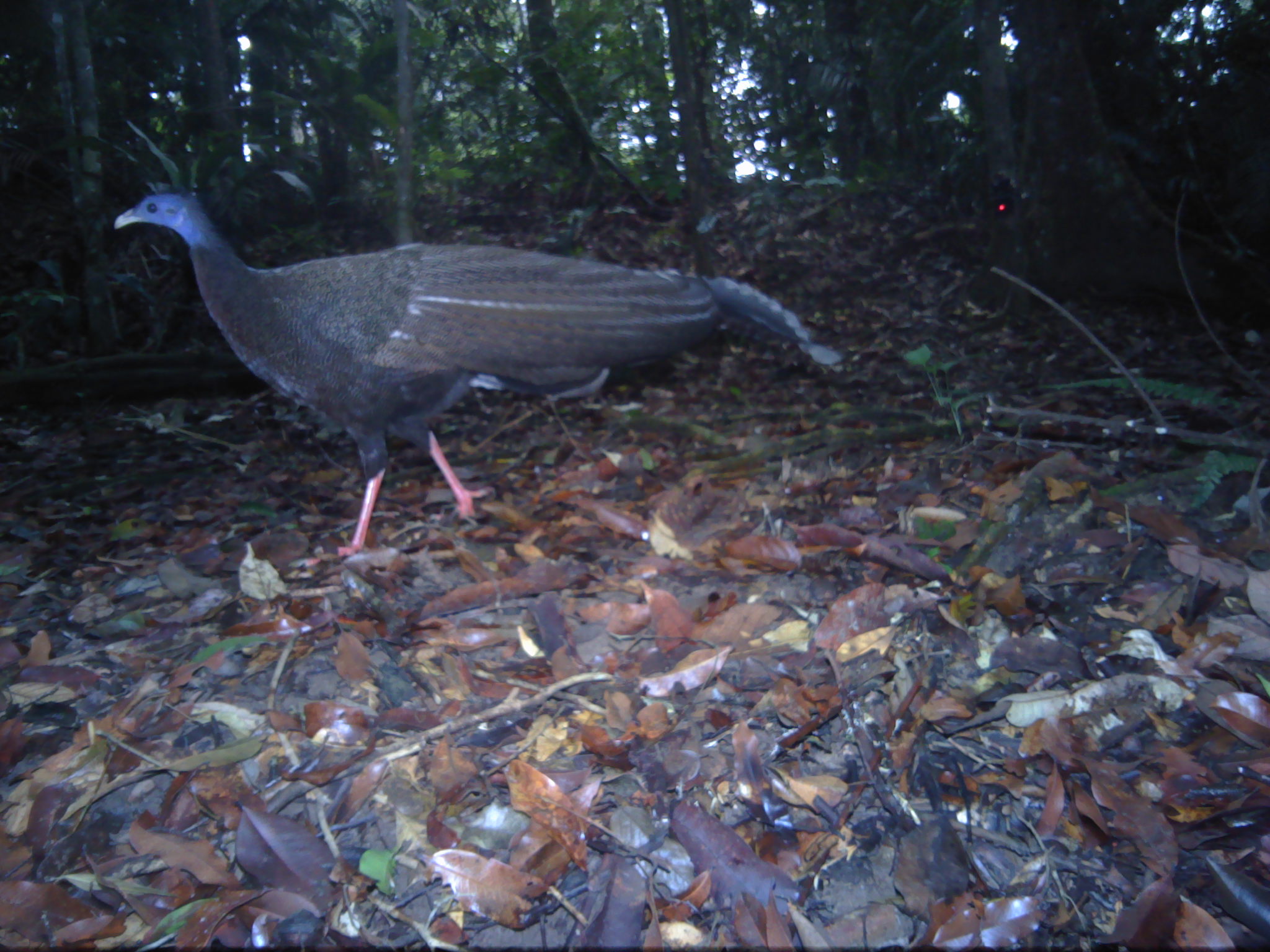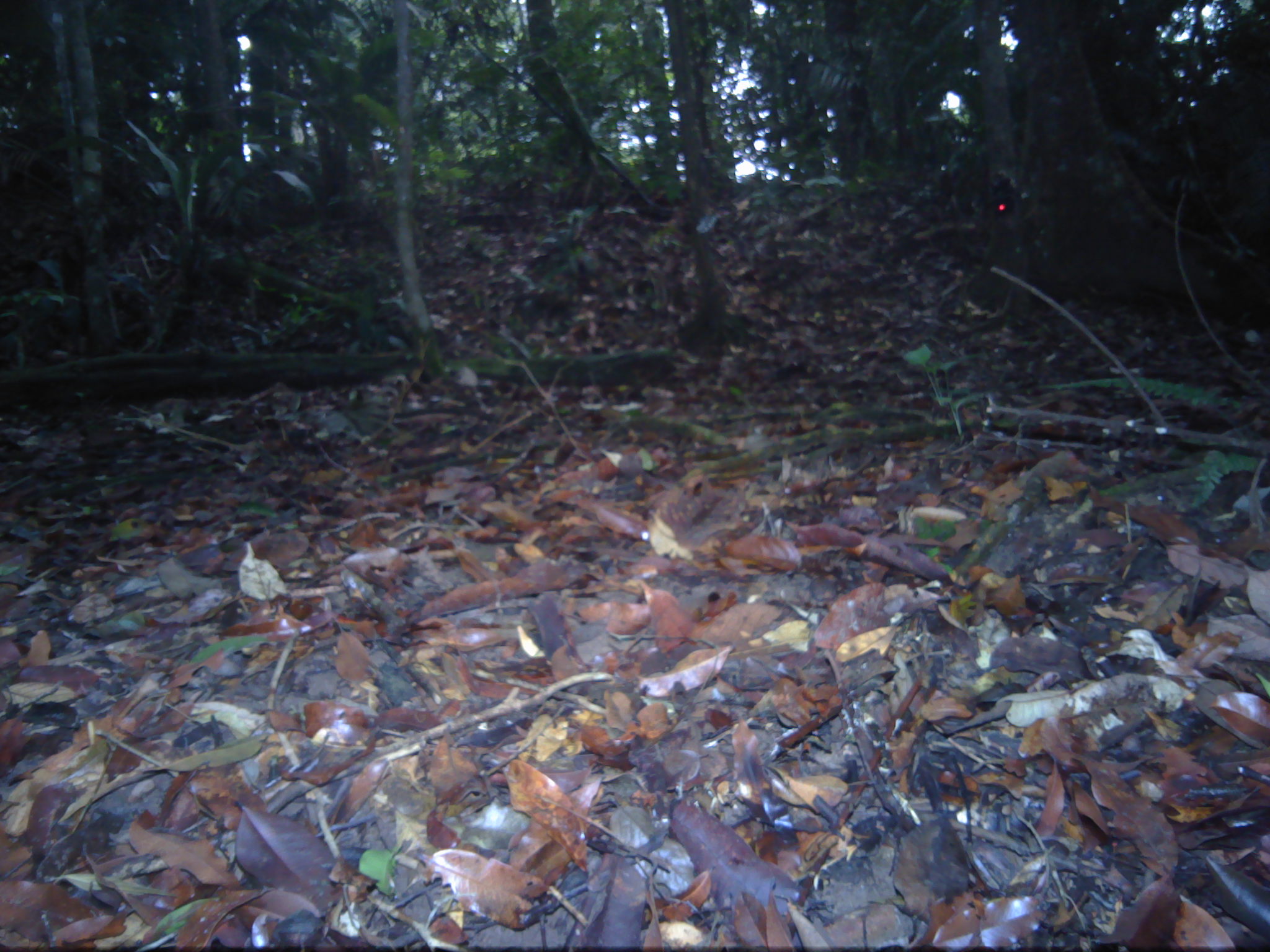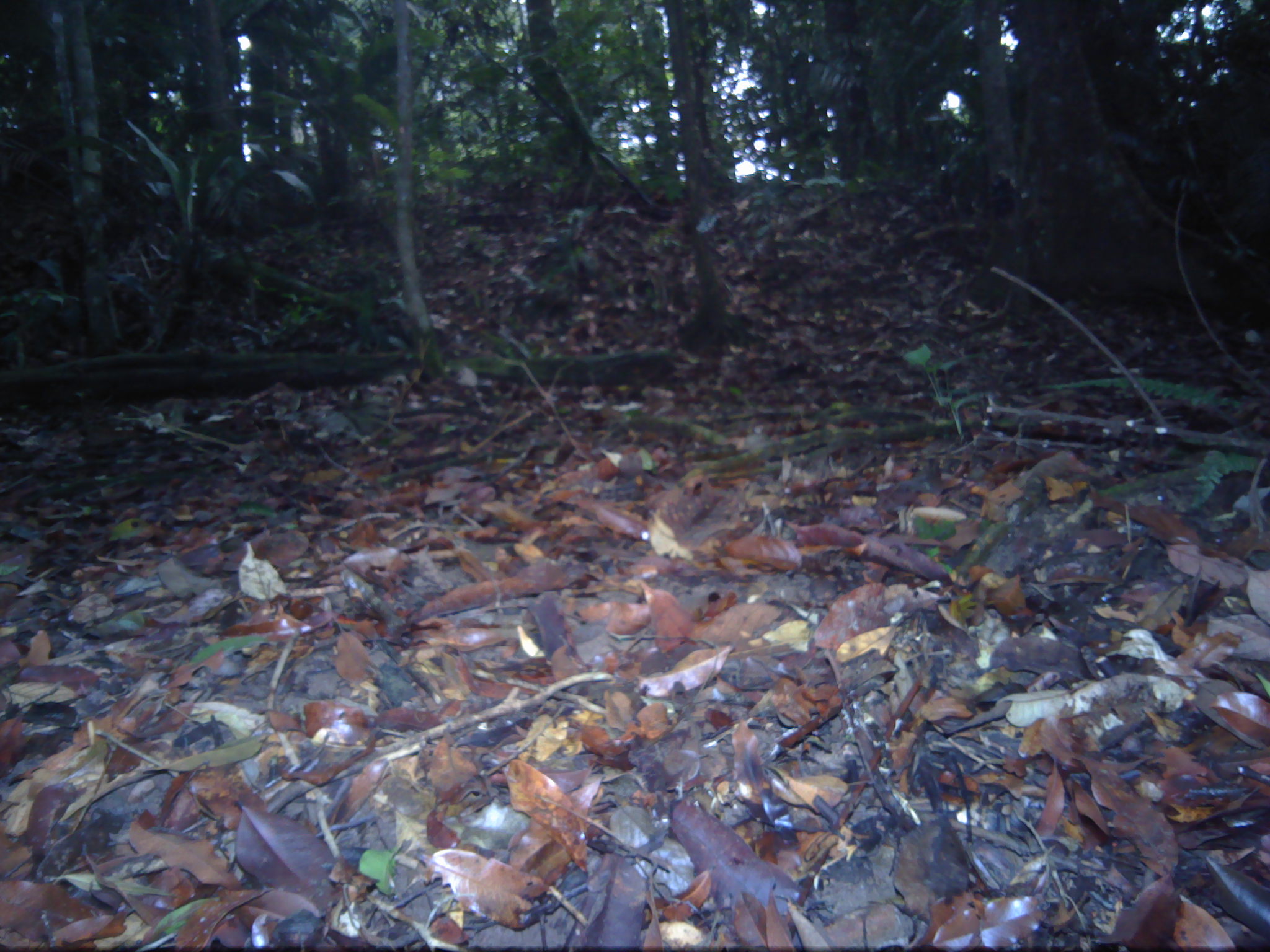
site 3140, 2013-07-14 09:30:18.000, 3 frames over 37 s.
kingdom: Animalia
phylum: Chordata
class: Aves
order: Galliformes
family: Phasianidae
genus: Argusianus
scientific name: Argusianus argus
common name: great argus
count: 1